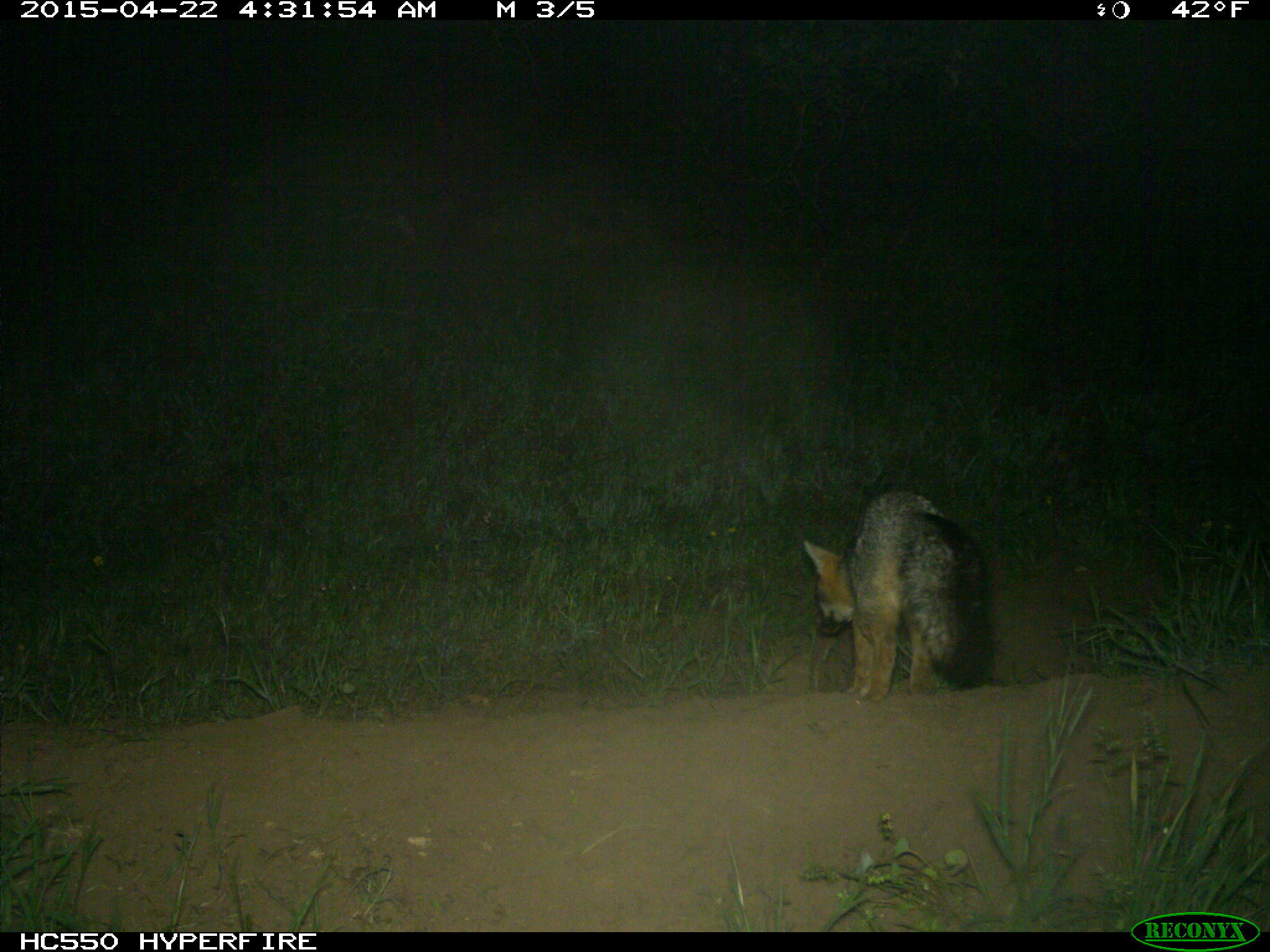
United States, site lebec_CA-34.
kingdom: Animalia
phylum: Chordata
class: Mammalia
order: Carnivora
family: Canidae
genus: Urocyon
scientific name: Urocyon cinereoargenteus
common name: gray fox